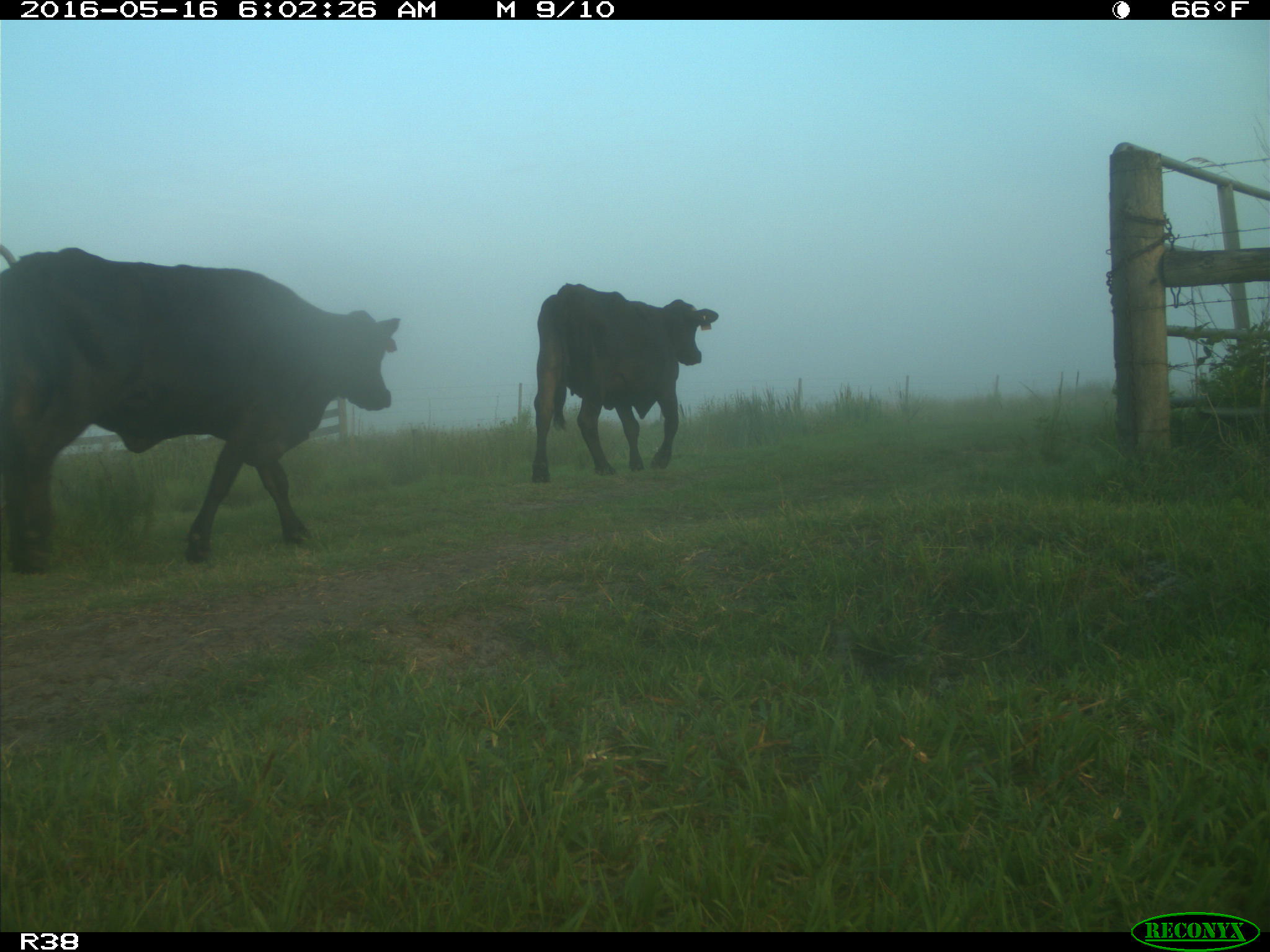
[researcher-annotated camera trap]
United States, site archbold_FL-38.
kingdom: Animalia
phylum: Chordata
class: Mammalia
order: Artiodactyla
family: Bovidae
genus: Bos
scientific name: Bos taurus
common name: domestic cow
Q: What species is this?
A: Bos taurus (domestic cow).